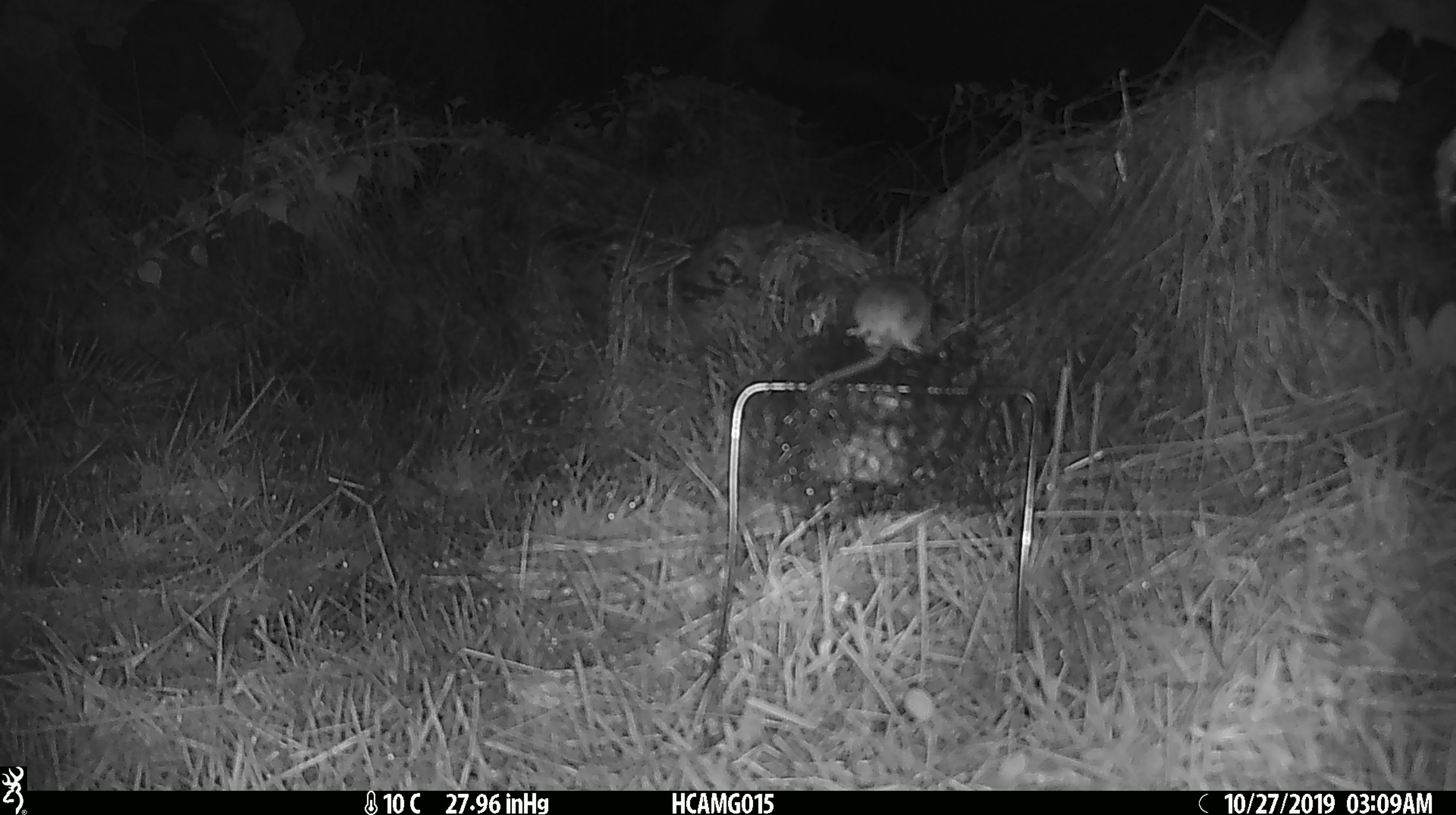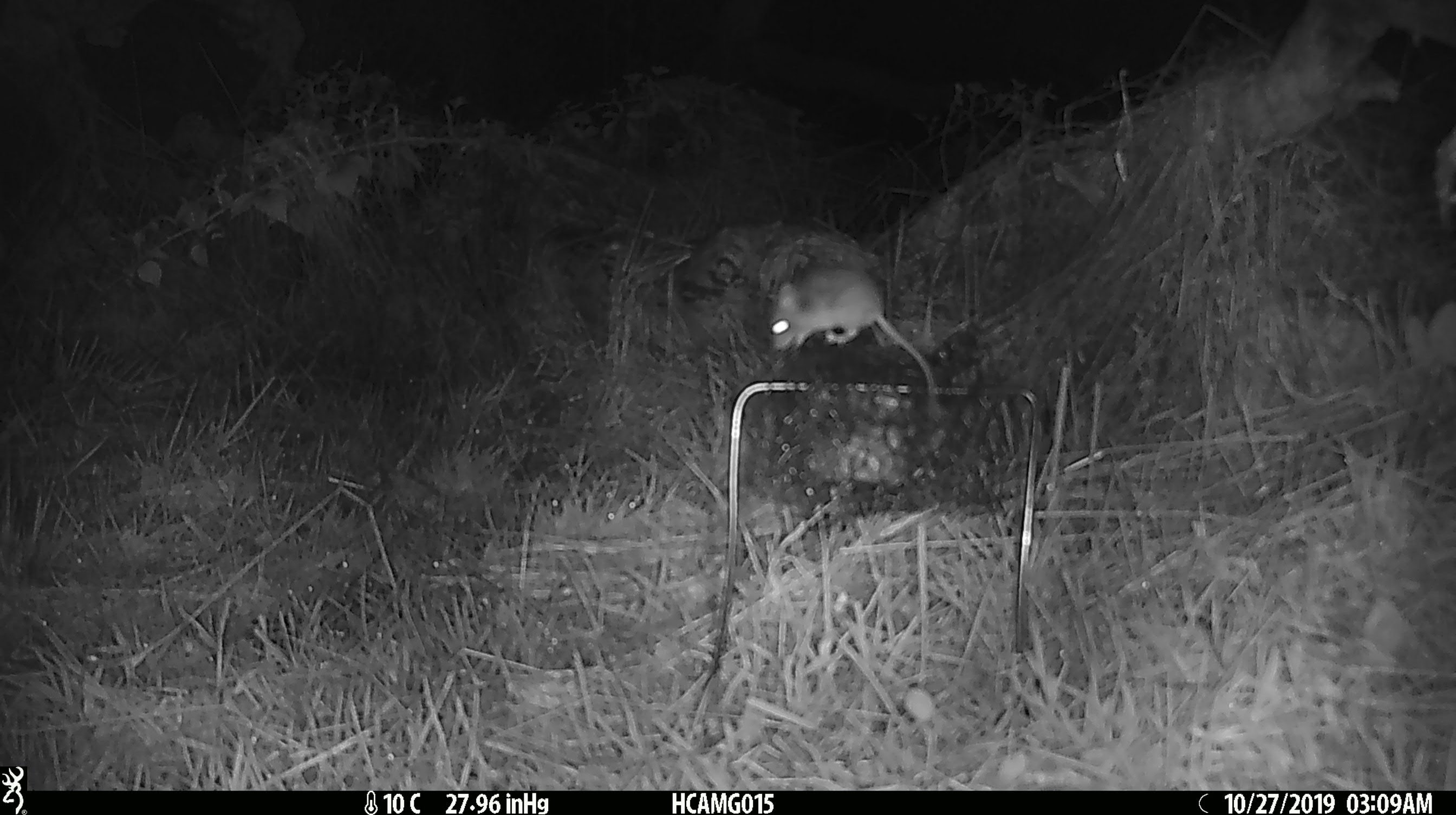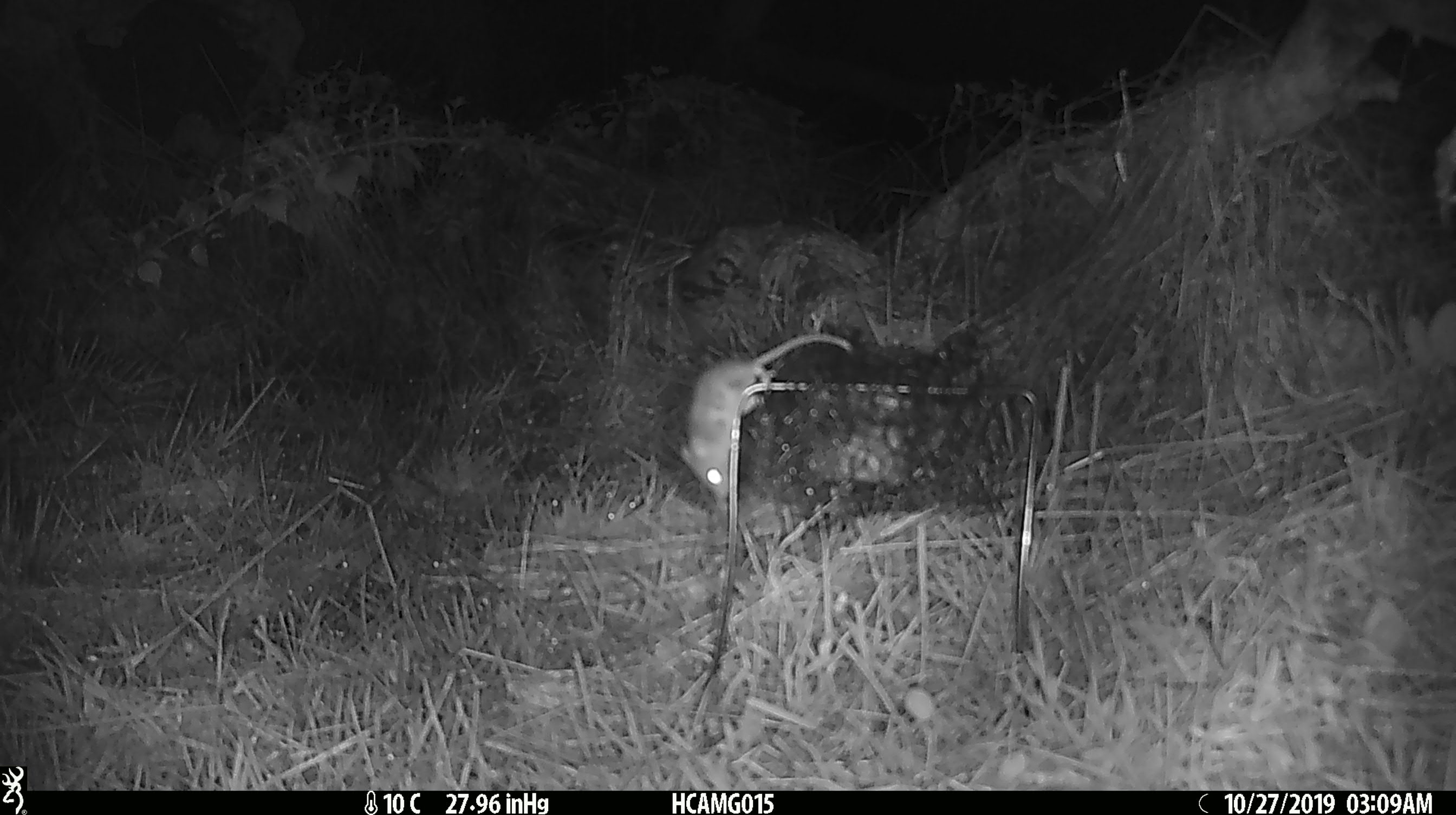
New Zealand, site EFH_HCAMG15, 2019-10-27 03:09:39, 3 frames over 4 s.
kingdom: Animalia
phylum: Chordata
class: Mammalia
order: Rodentia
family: Muridae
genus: Mus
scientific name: Mus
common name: mouse